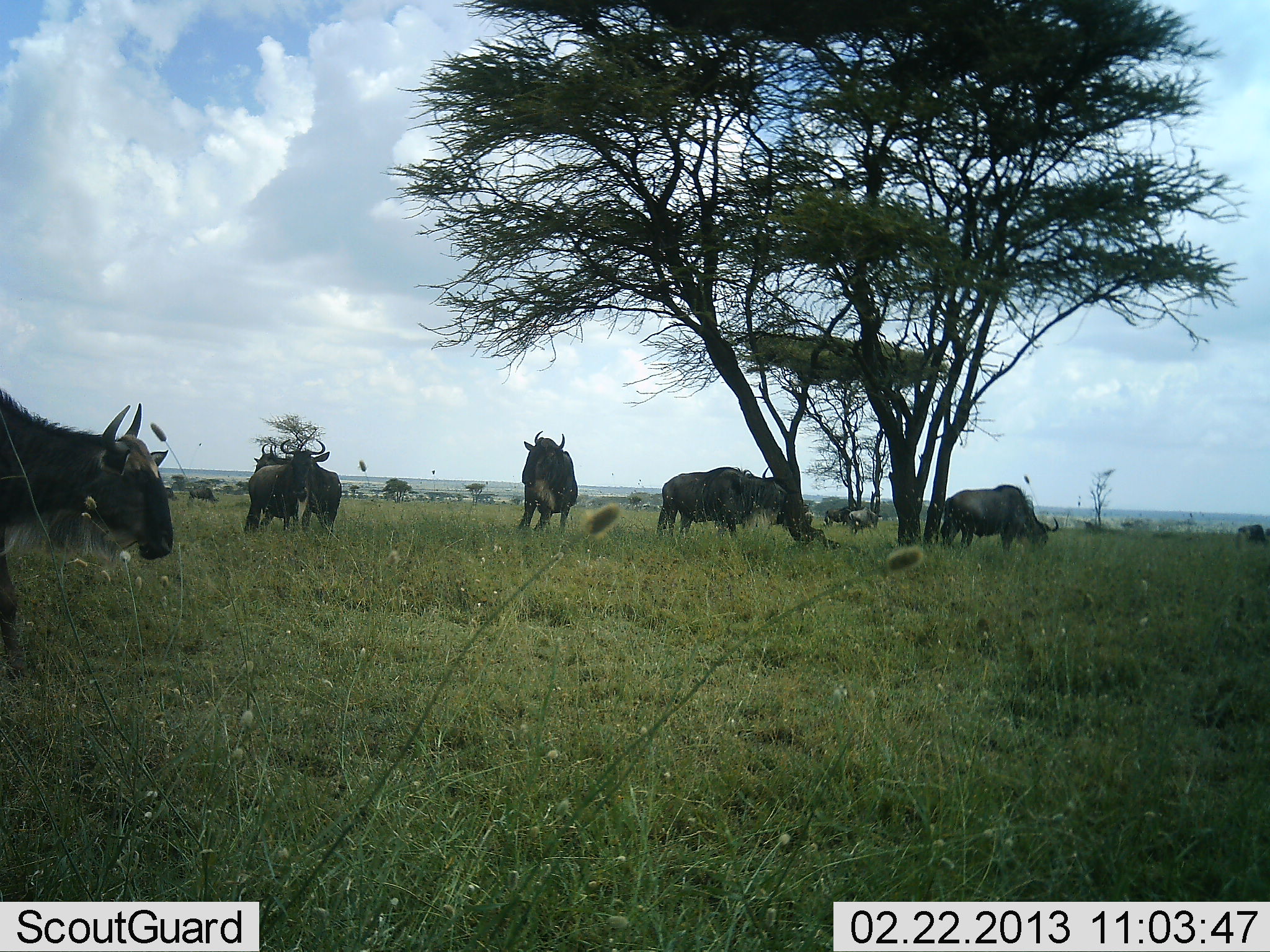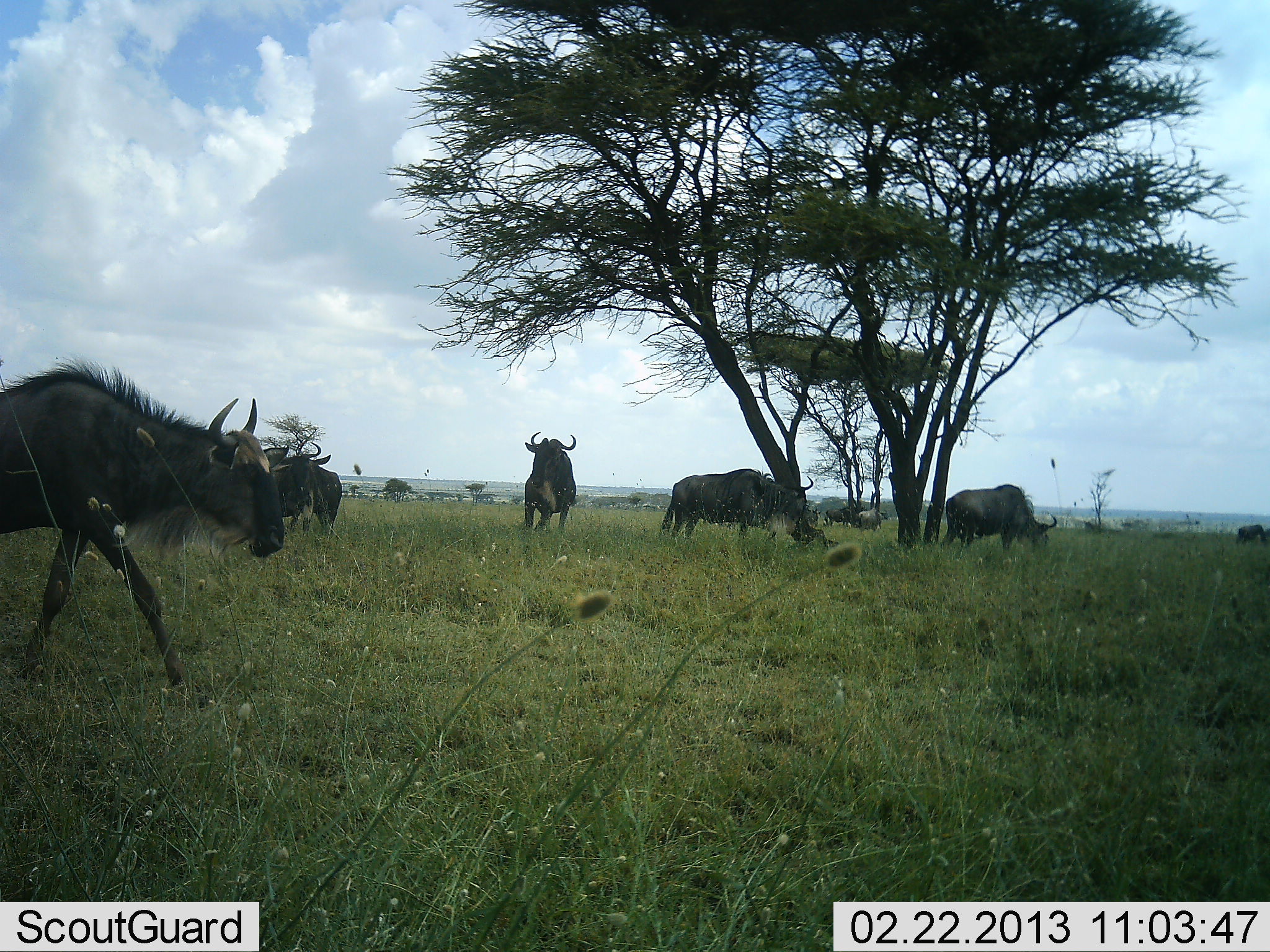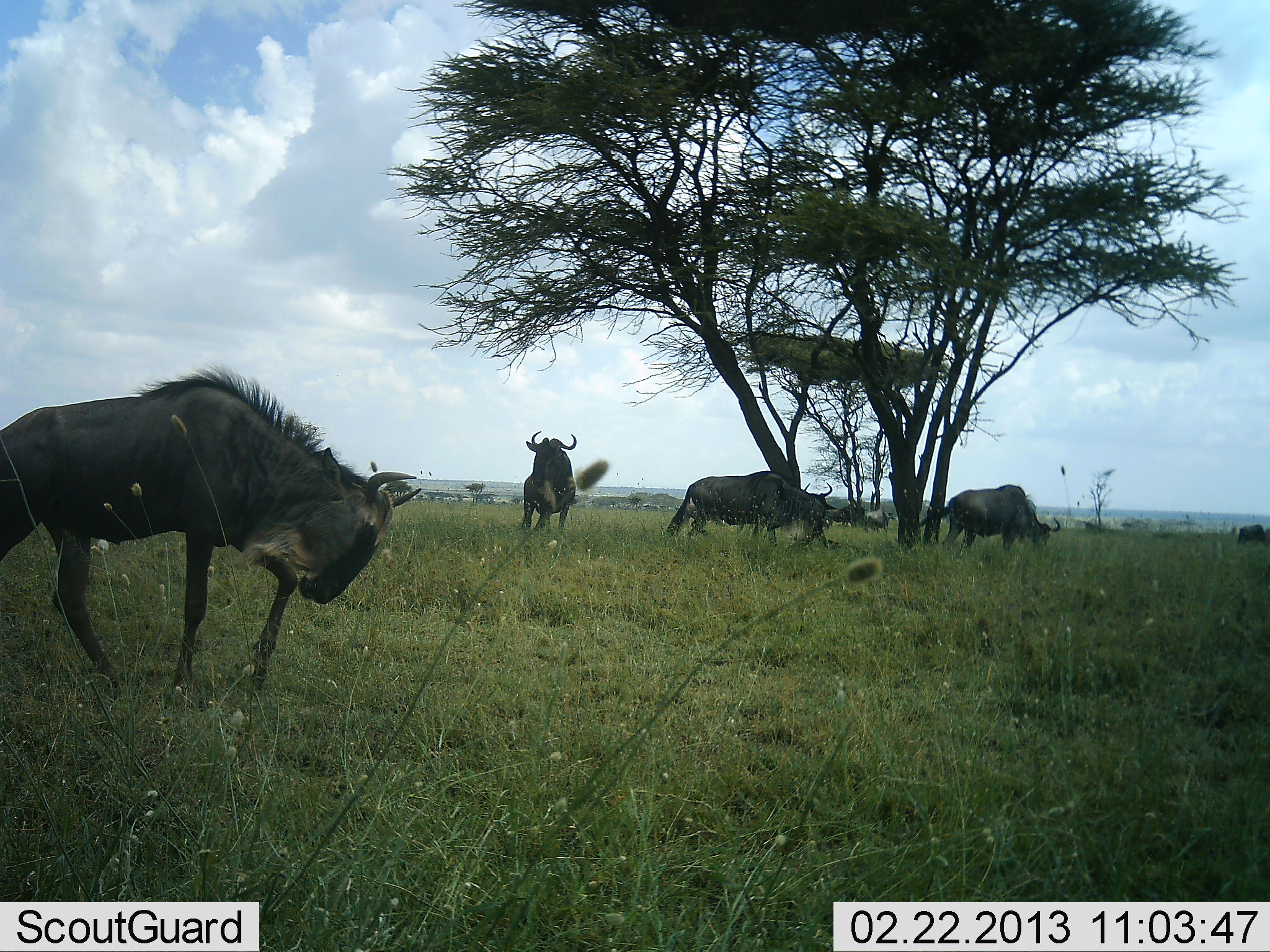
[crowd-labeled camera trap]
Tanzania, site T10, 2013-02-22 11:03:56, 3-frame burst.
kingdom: Animalia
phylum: Chordata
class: Mammalia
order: Artiodactyla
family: Bovidae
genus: Connochaetes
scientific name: Connochaetes taurinus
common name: blue wildebeest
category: wildebeest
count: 8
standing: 88%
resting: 6%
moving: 69%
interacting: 6%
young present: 0%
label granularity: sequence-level